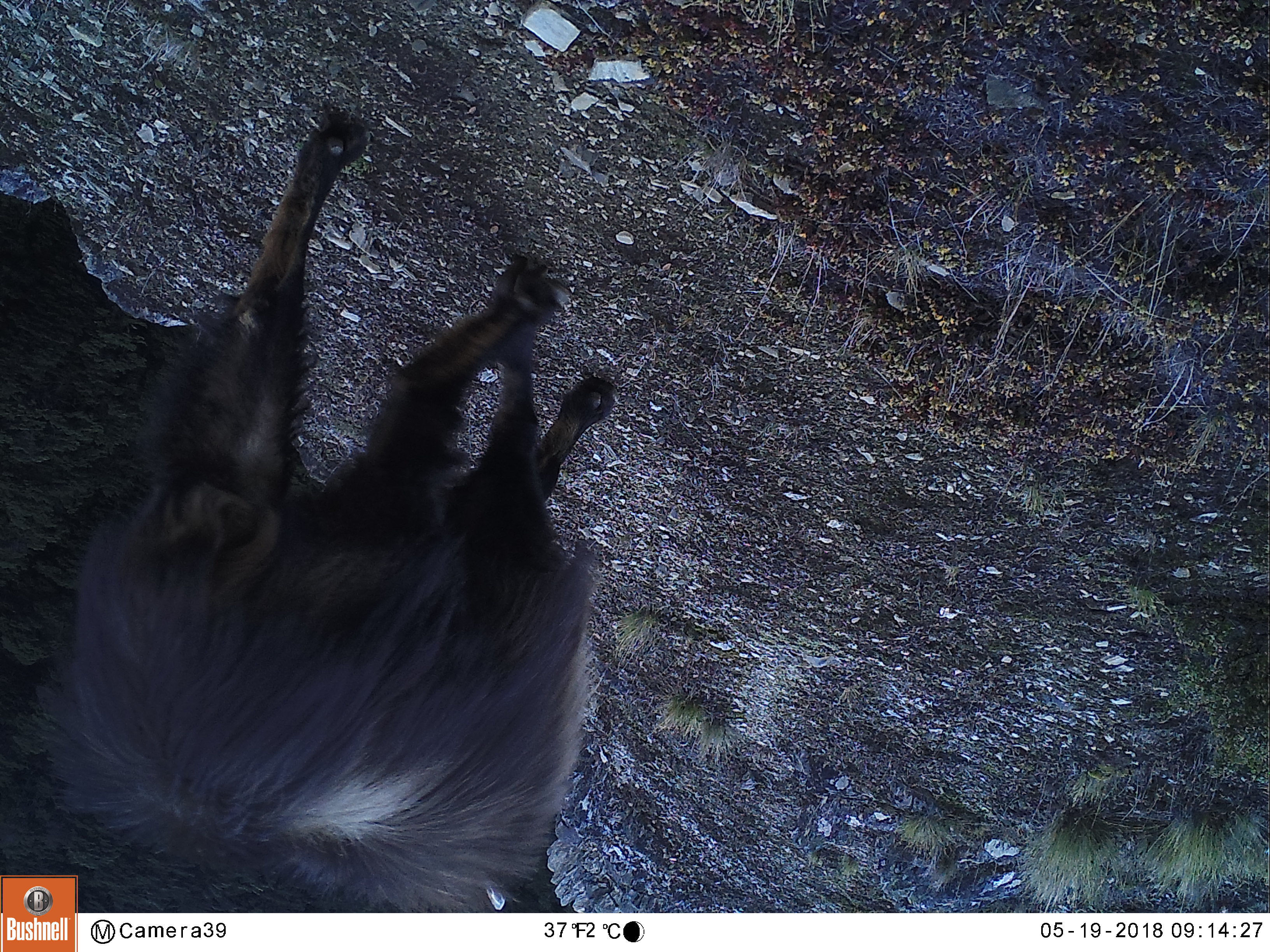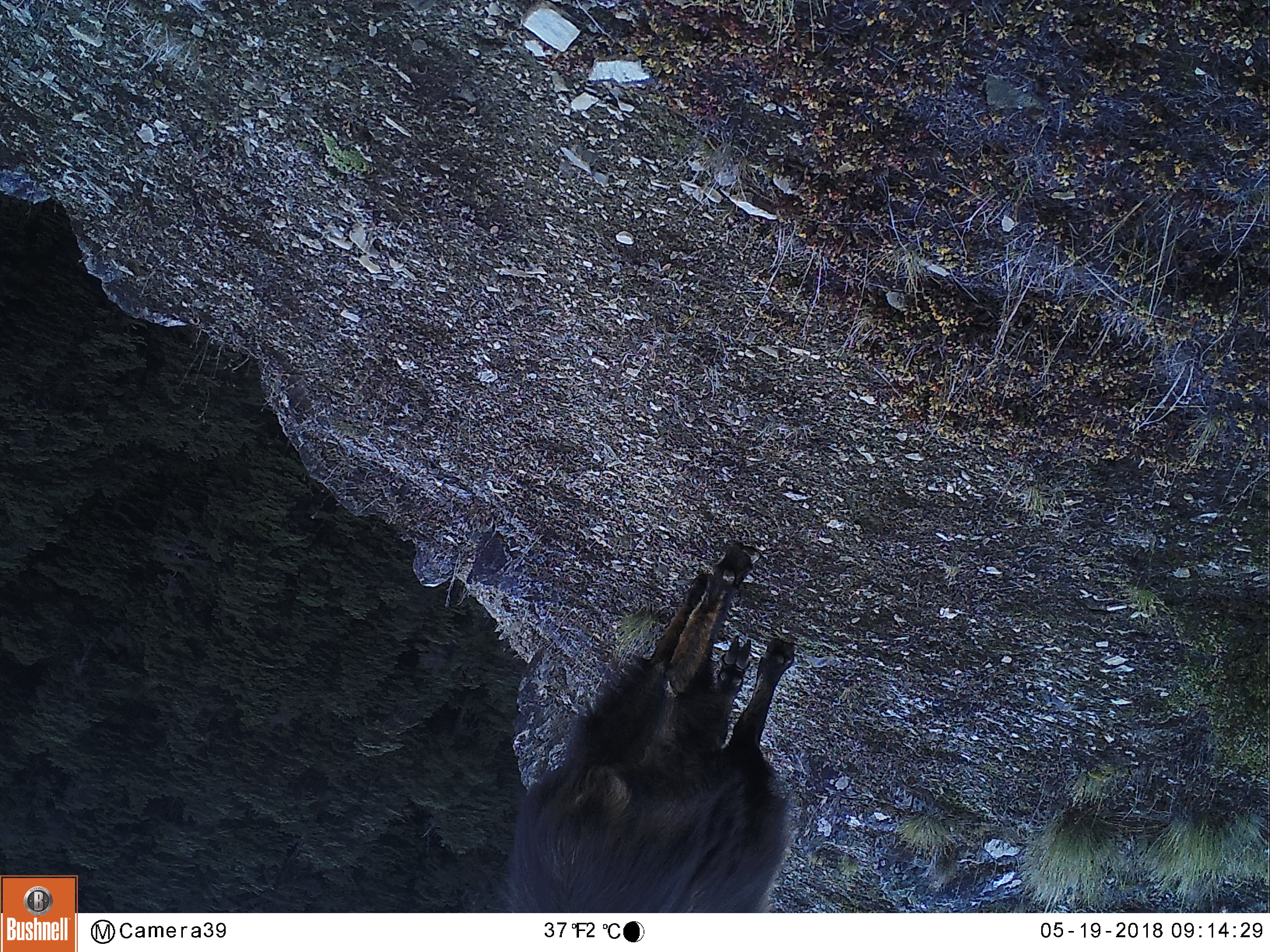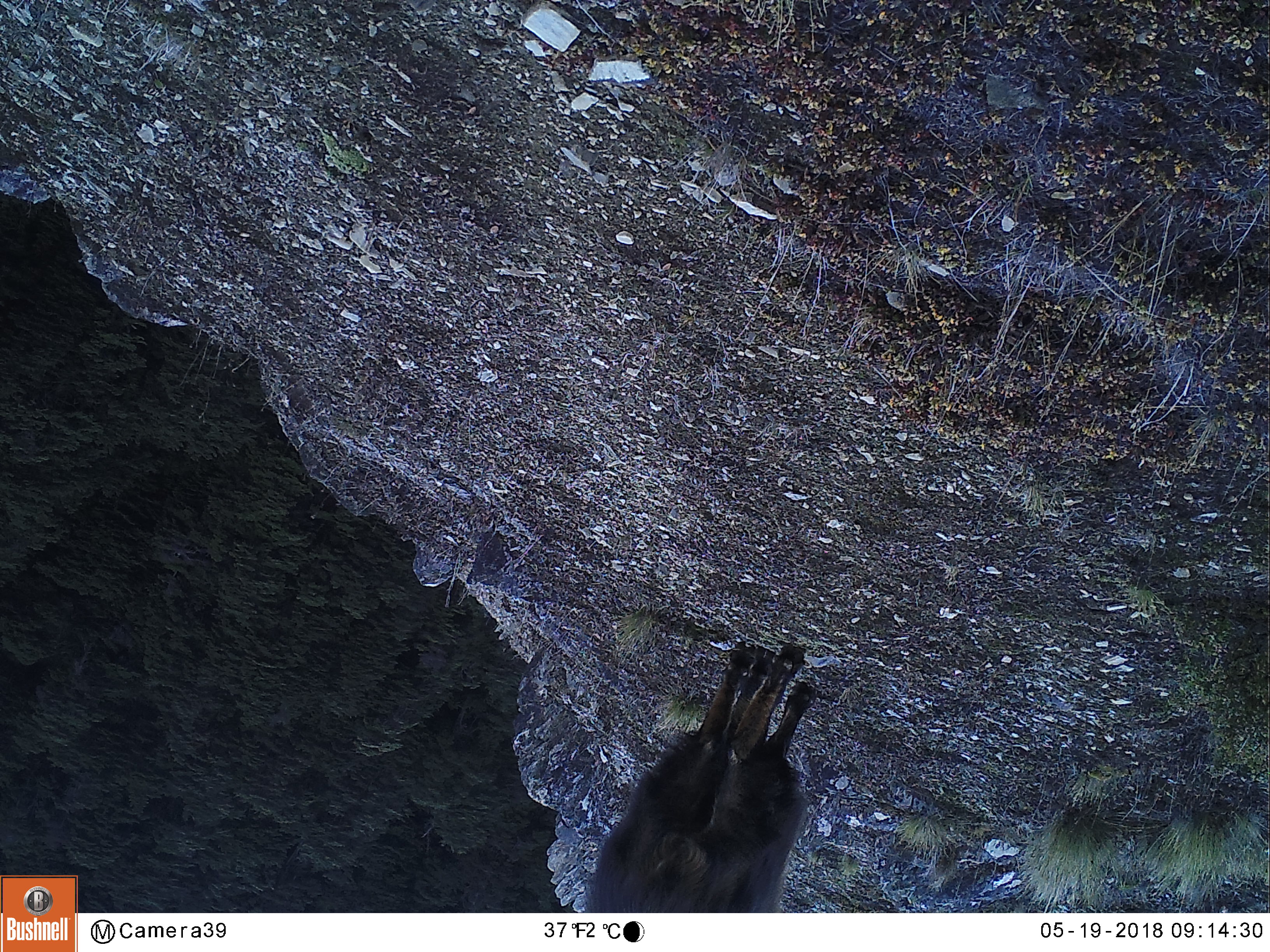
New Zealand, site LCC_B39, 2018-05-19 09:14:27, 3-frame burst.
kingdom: Animalia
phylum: Chordata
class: Mammalia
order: Artiodactyla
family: Bovidae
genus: Nilgiritragus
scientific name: Nilgiritragus hylocrius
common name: tahr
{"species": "tahr (Nilgiritragus hylocrius)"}